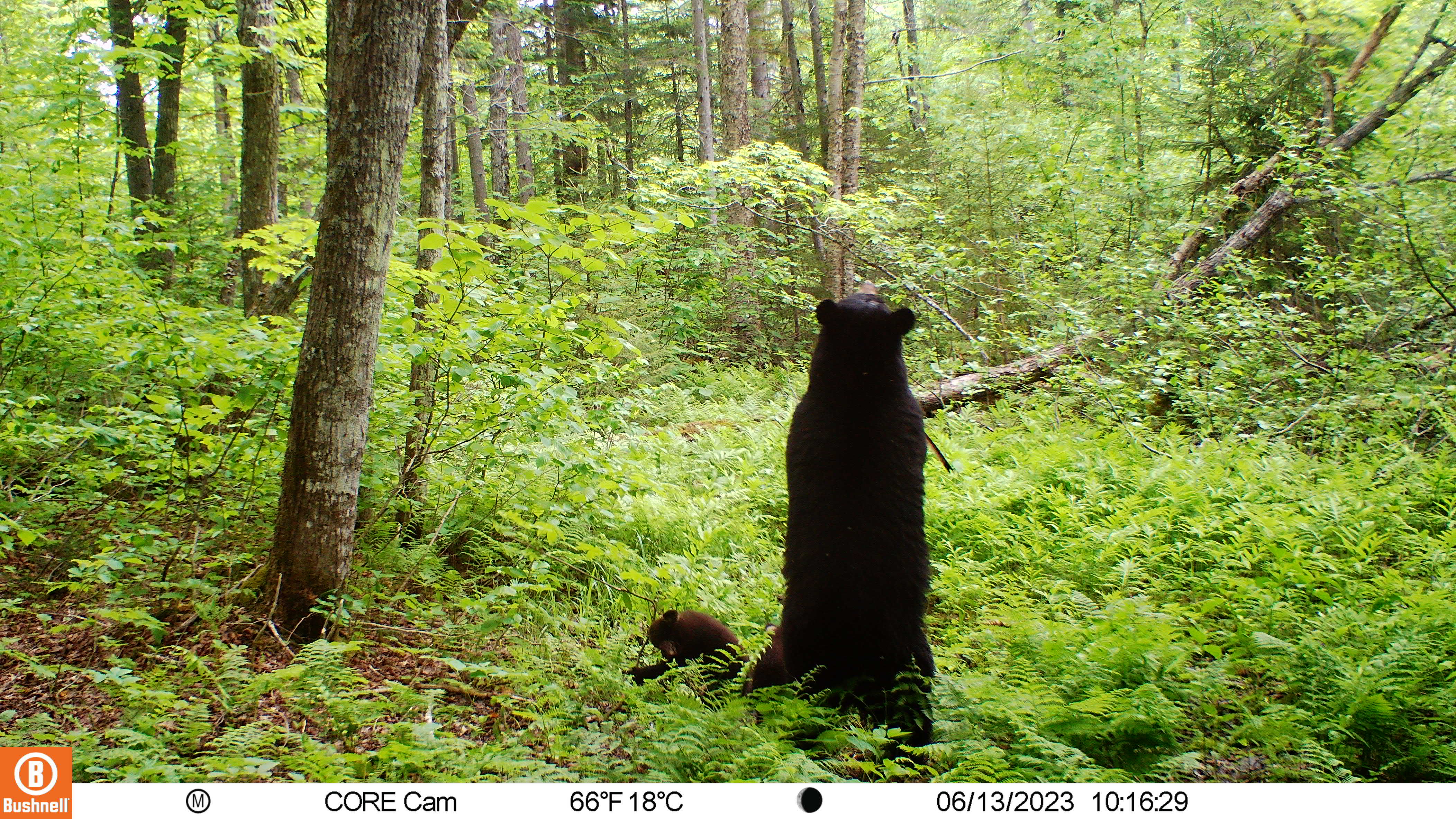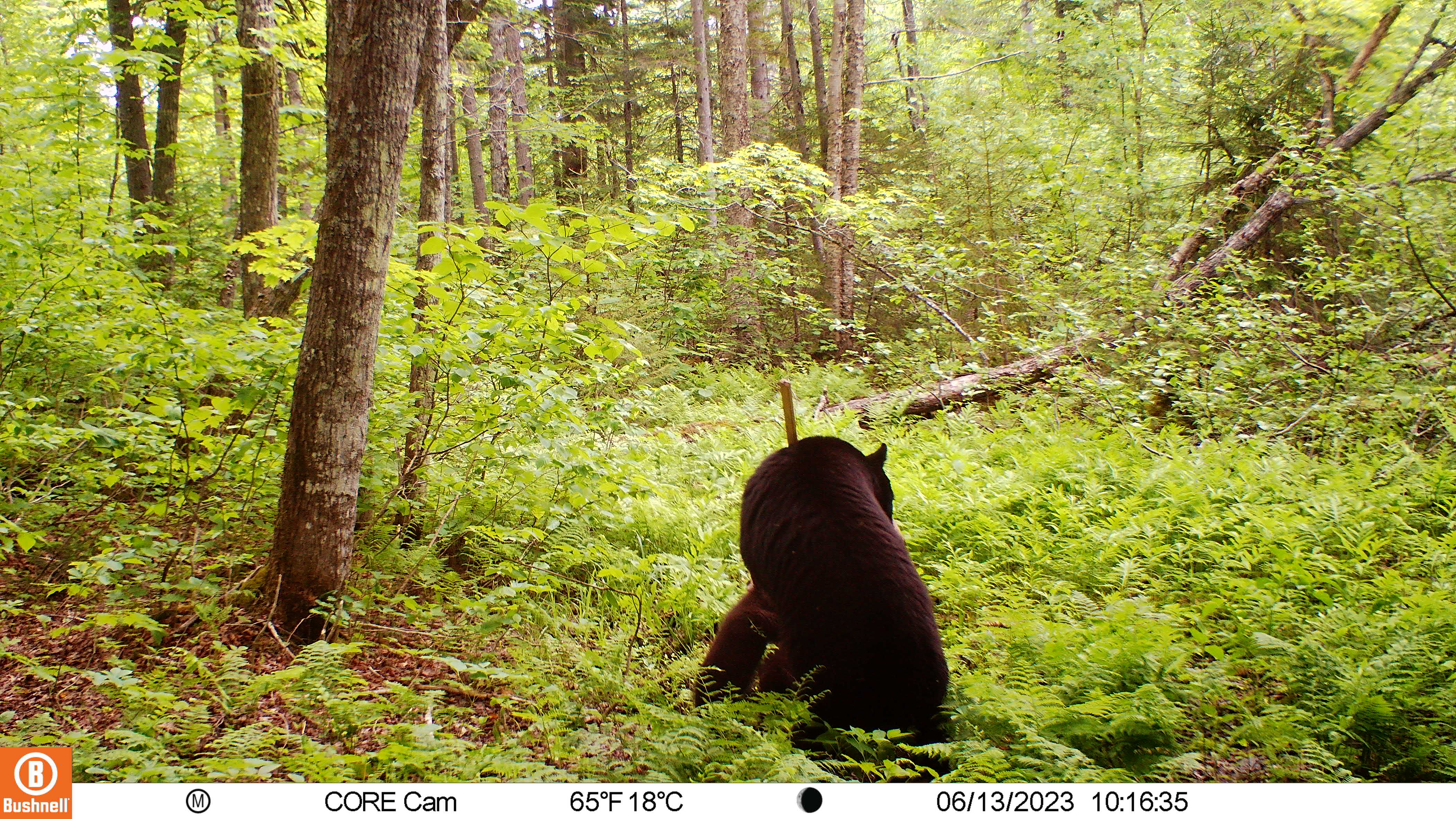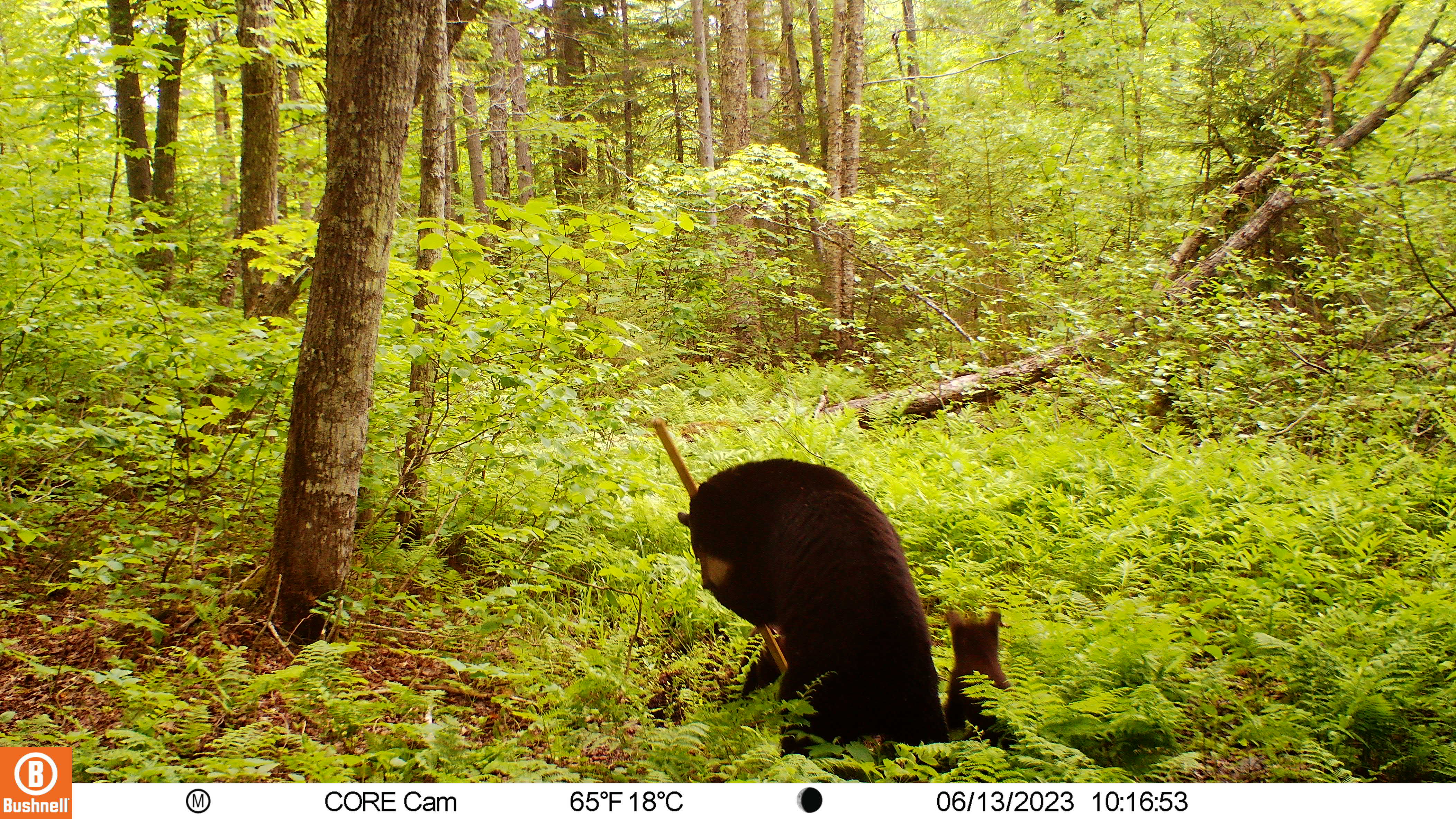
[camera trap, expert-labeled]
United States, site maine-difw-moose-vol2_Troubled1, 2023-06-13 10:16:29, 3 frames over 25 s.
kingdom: Animalia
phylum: Chordata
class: Mammalia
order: Carnivora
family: Ursidae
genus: Ursus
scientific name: Ursus americanus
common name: black bear